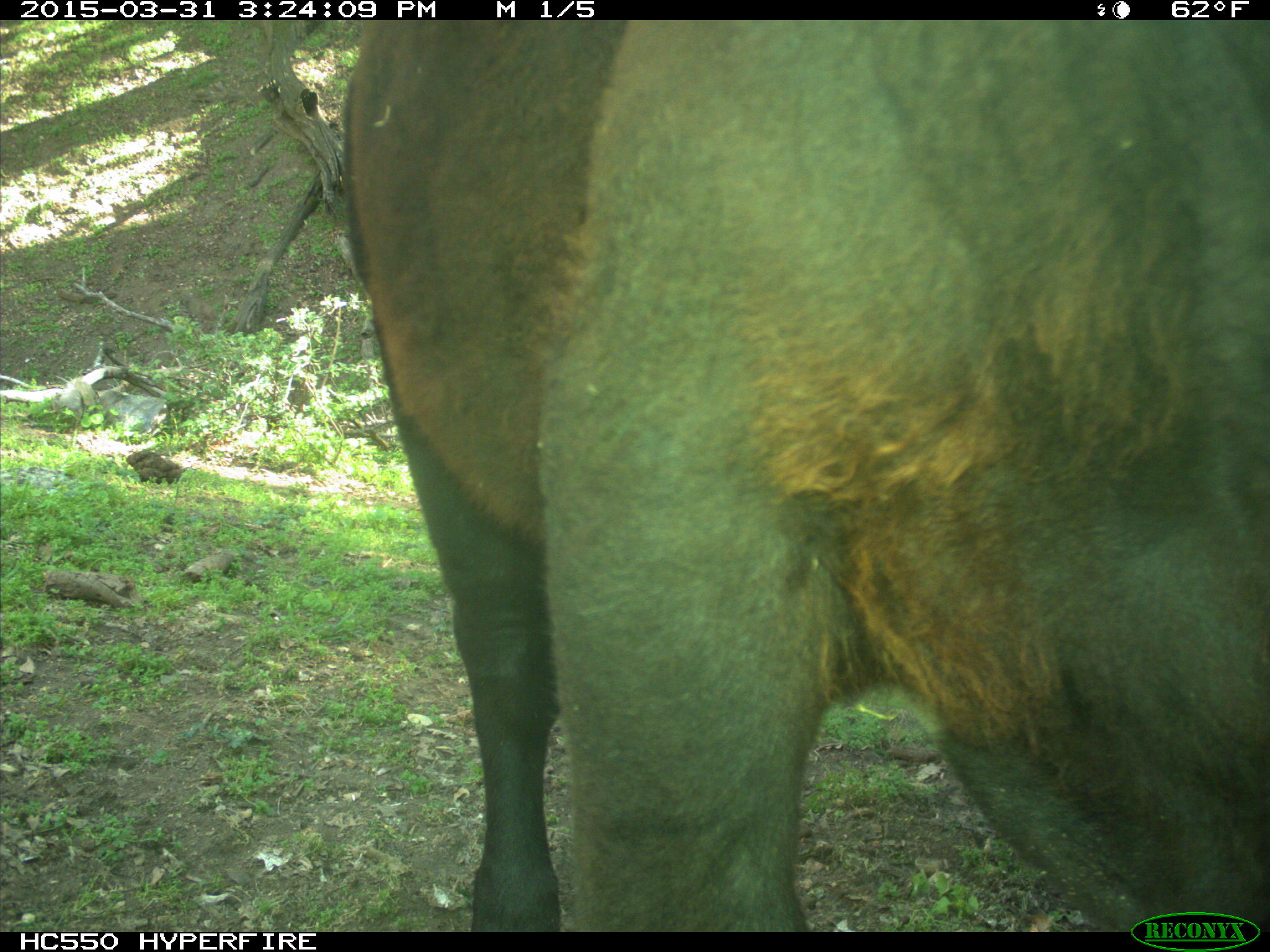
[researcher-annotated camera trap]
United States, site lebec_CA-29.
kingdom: Animalia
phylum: Chordata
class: Mammalia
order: Artiodactyla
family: Bovidae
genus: Bos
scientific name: Bos taurus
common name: domestic cow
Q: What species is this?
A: Bos taurus (domestic cow).